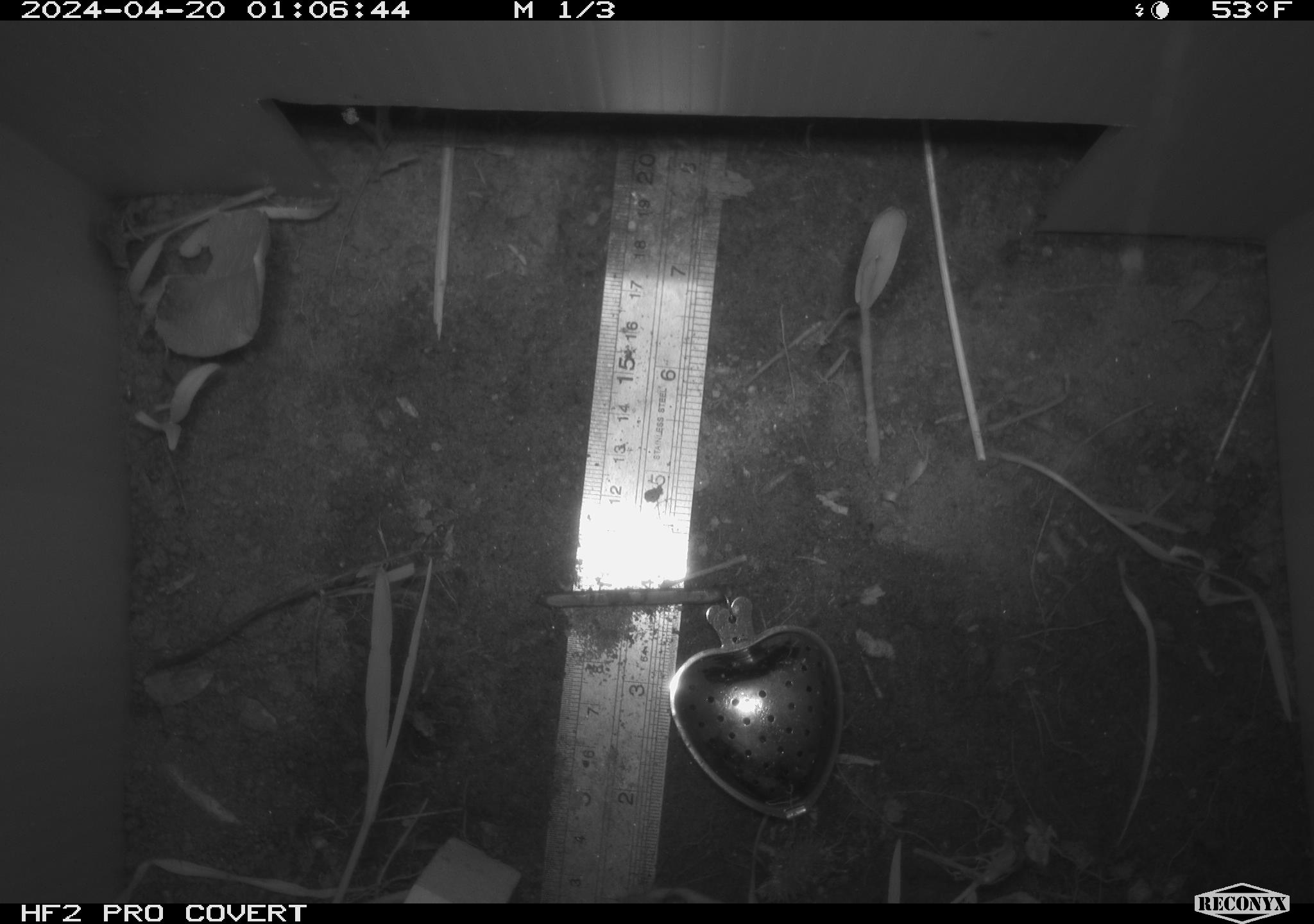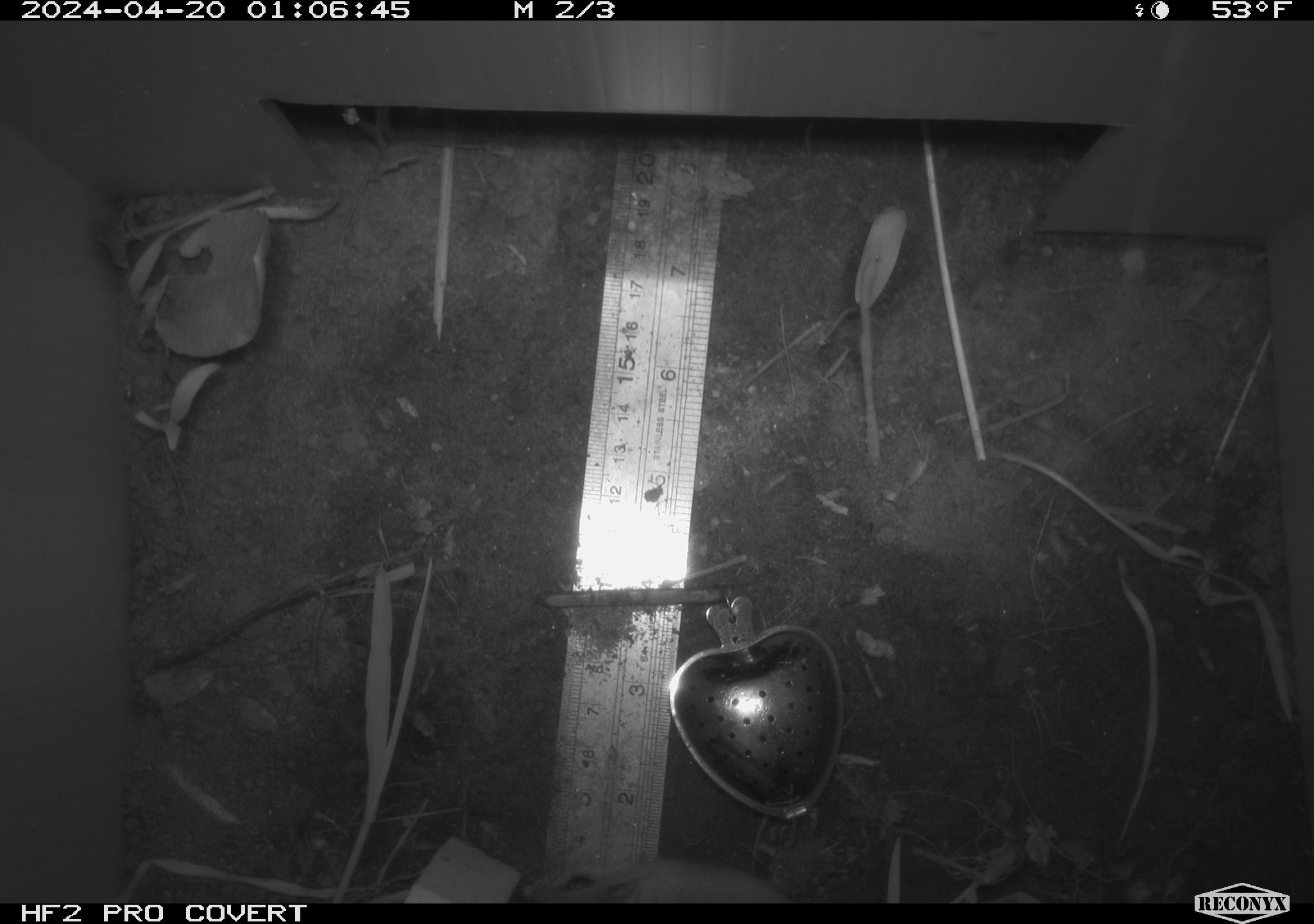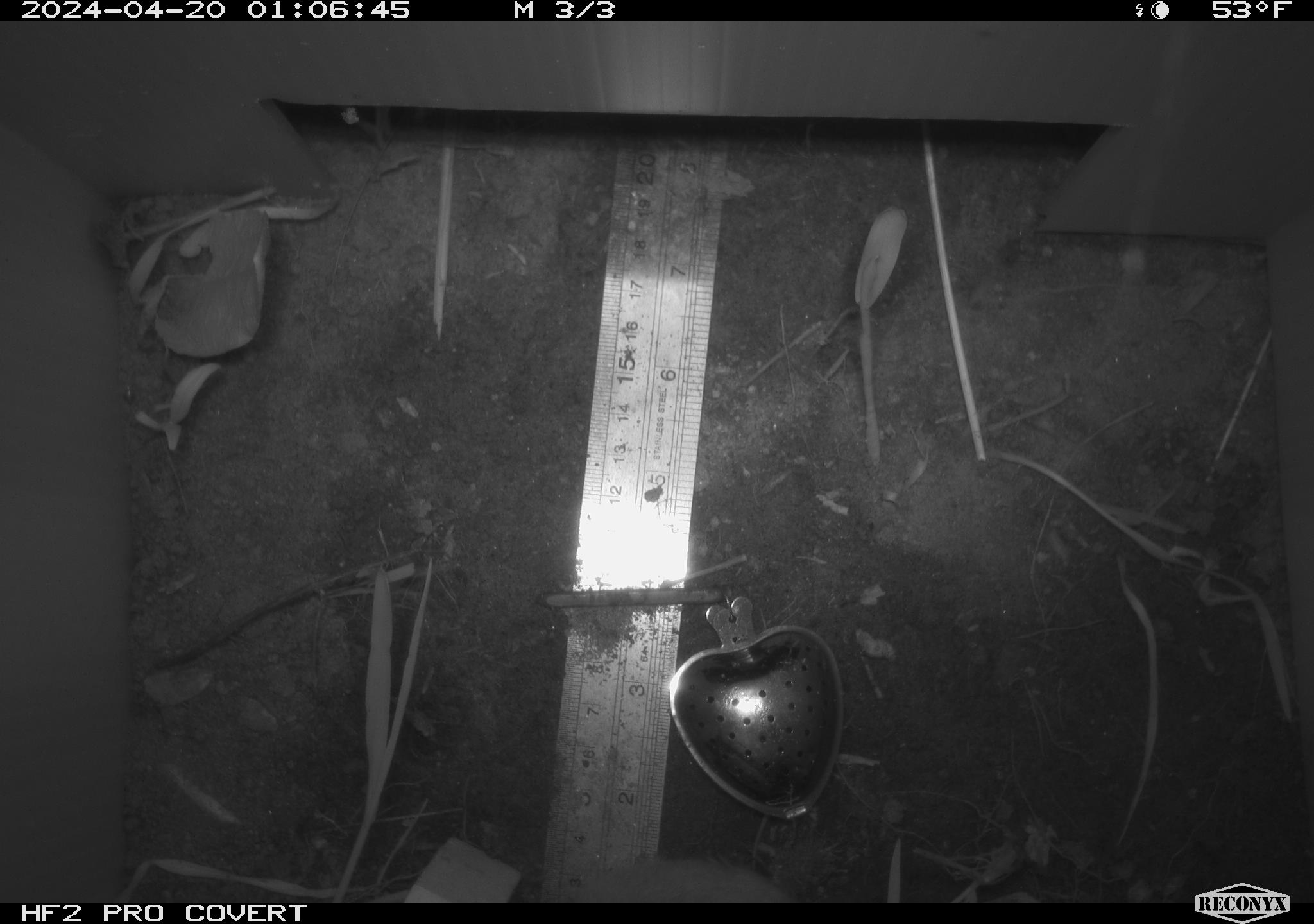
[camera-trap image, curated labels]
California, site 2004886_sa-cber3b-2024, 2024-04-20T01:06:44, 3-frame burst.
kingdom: Animalia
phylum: Chordata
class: Mammalia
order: Rodentia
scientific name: Rodentia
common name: mouse species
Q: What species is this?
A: Mouse species (Rodentia).